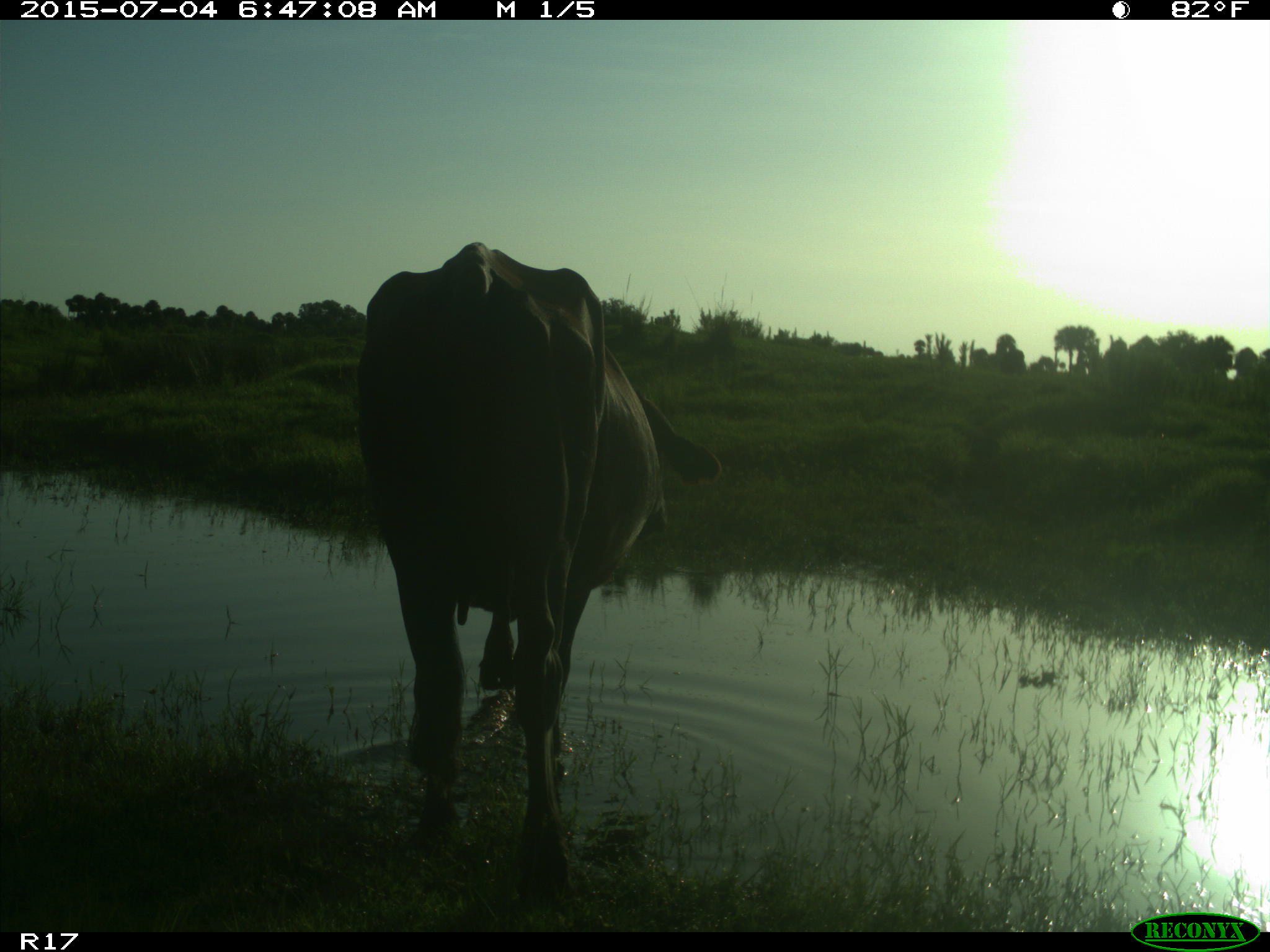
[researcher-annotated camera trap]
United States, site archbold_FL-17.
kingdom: Animalia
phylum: Chordata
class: Mammalia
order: Artiodactyla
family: Bovidae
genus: Bos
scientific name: Bos taurus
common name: domestic cow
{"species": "Bos taurus (domestic cow)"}